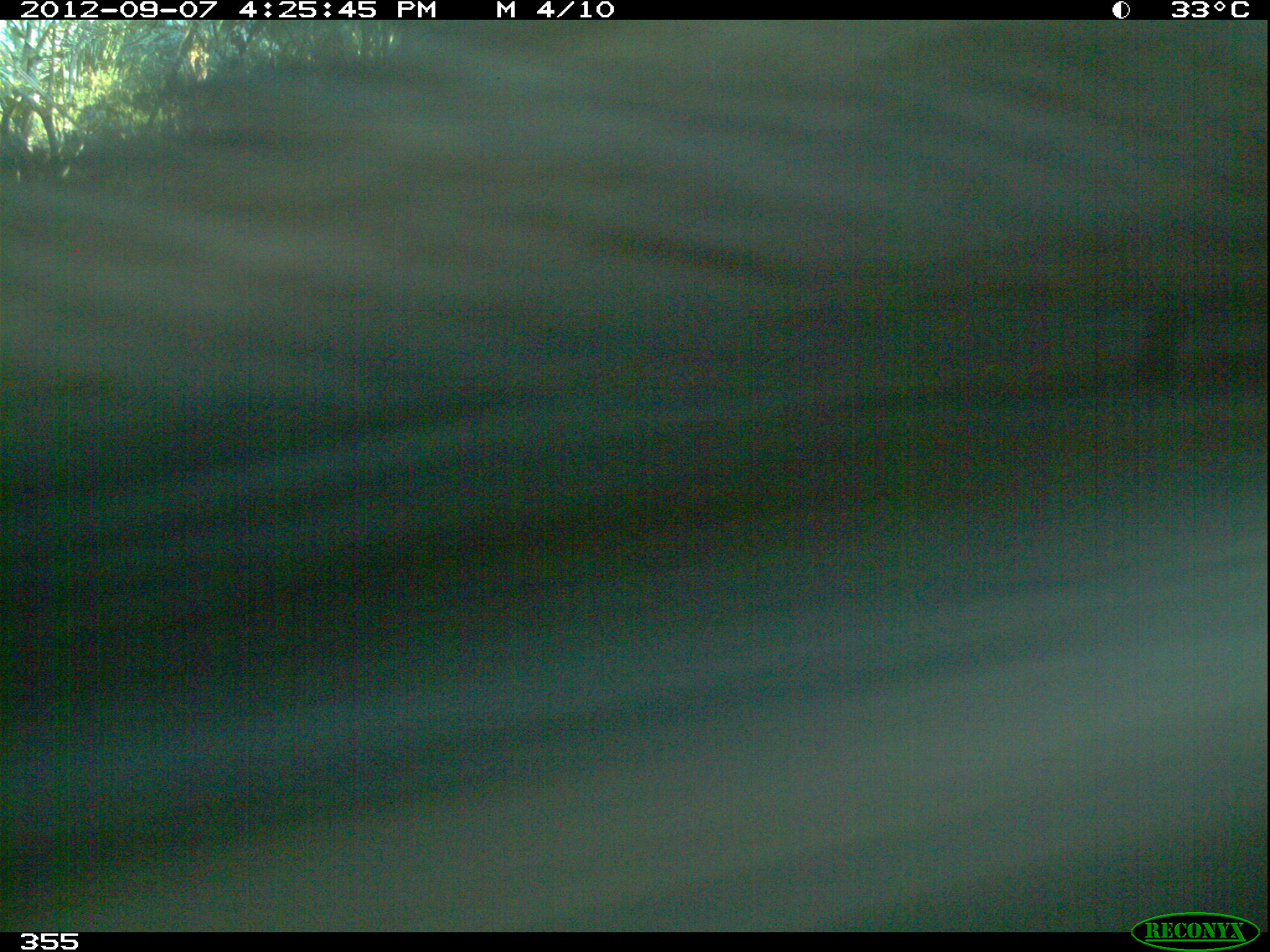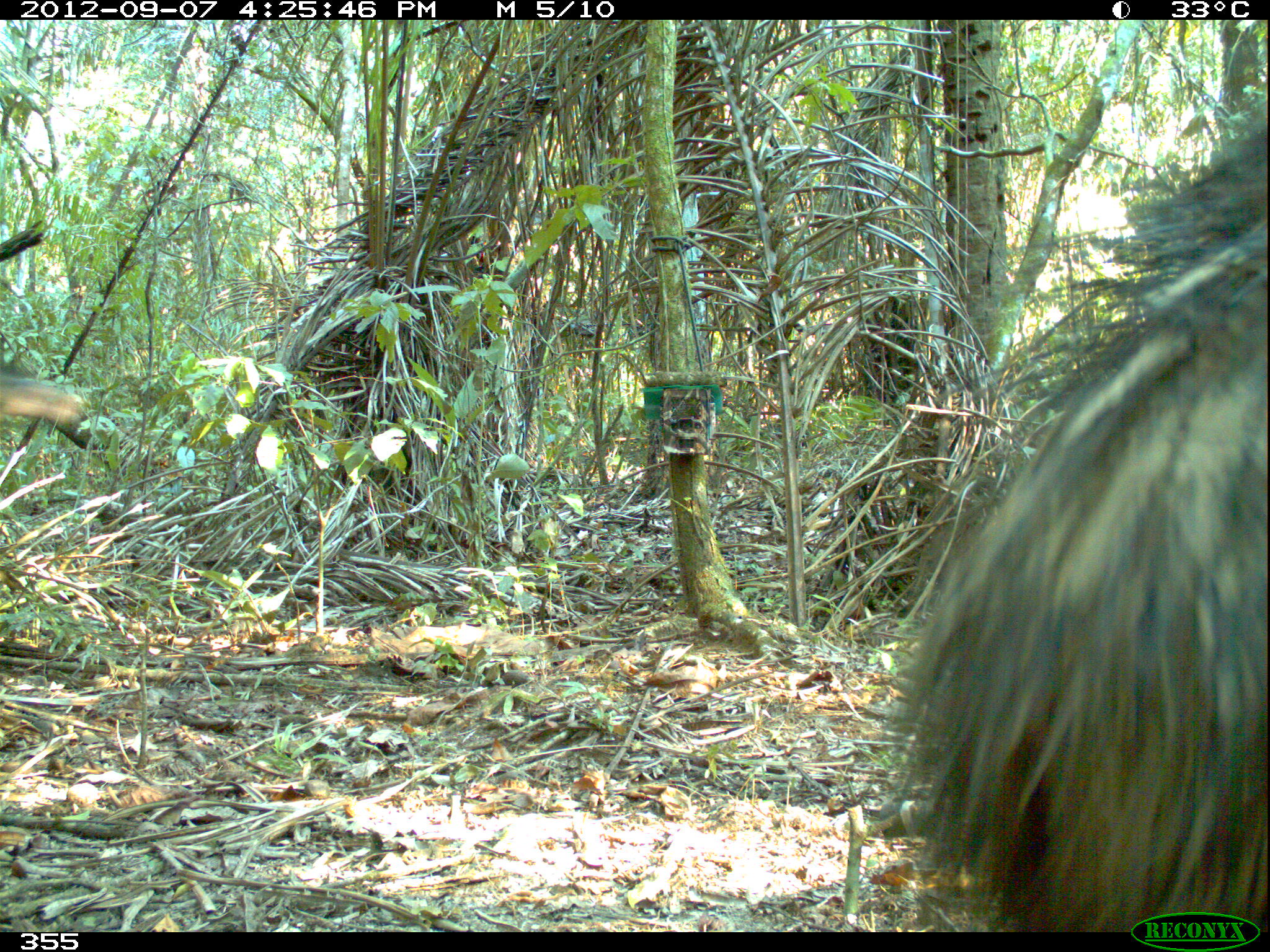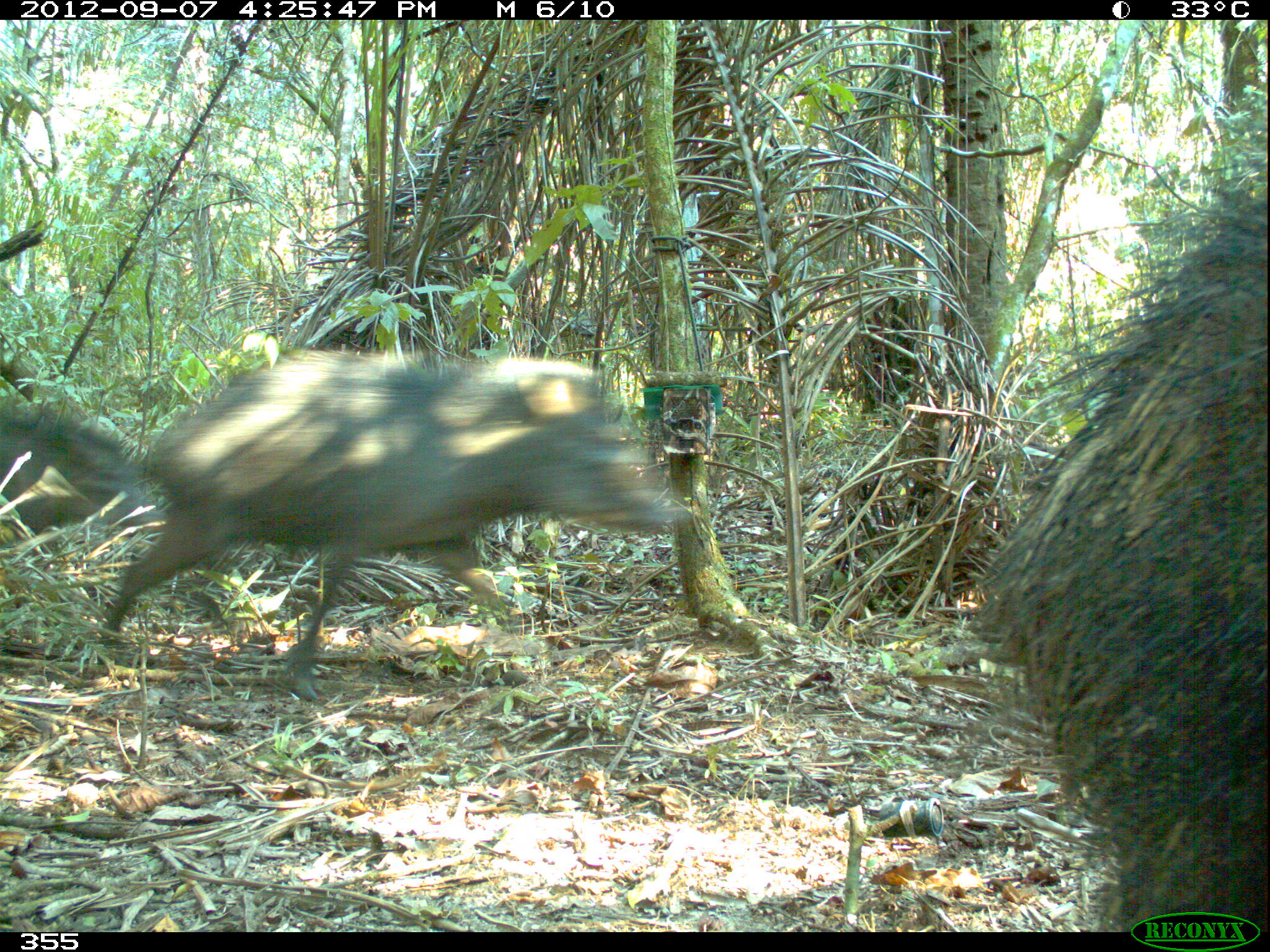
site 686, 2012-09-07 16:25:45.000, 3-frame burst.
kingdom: Animalia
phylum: Chordata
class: Mammalia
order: Artiodactyla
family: Tayassuidae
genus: Tayassu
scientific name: Tayassu pecari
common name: white-lipped peccary